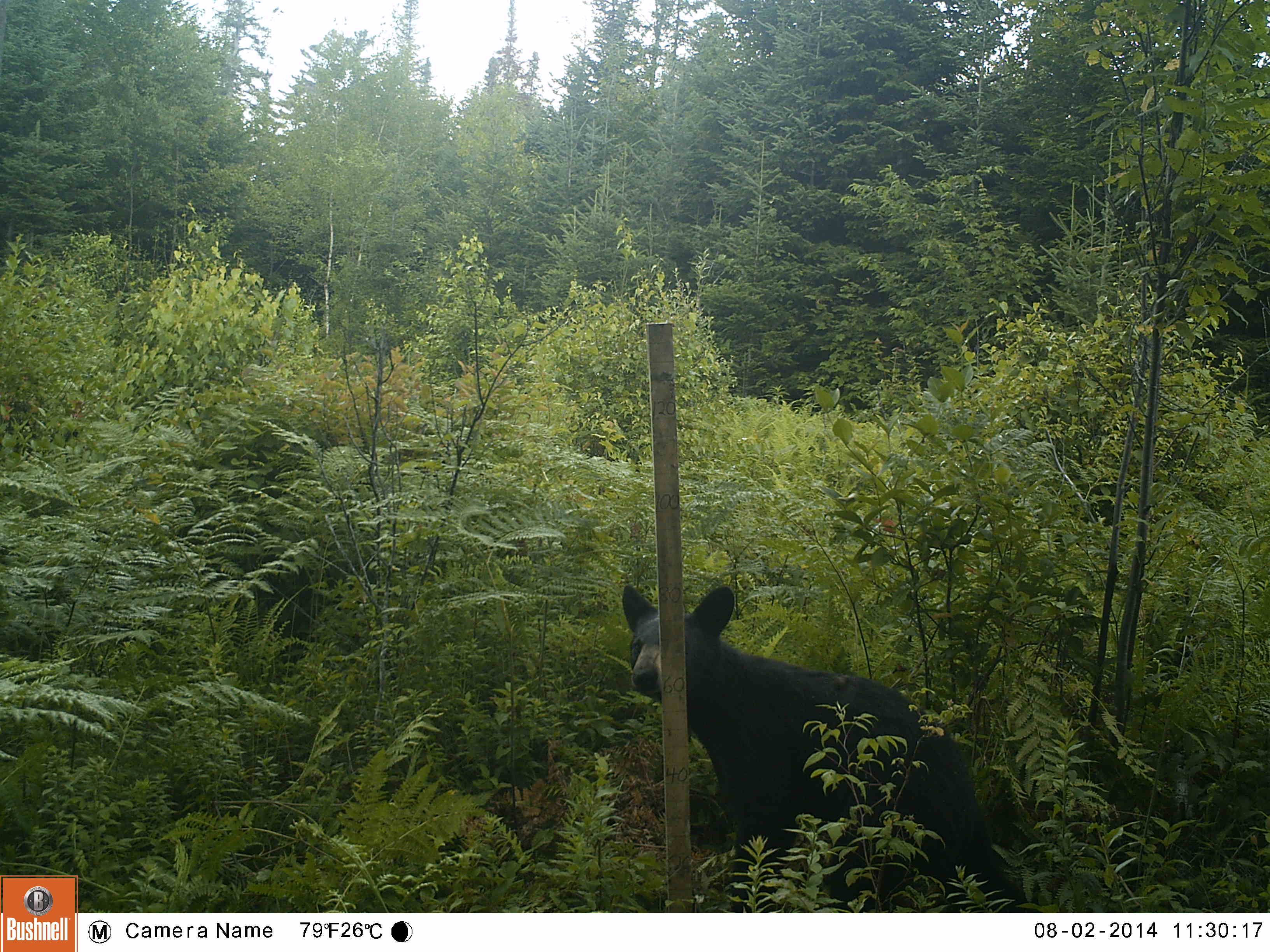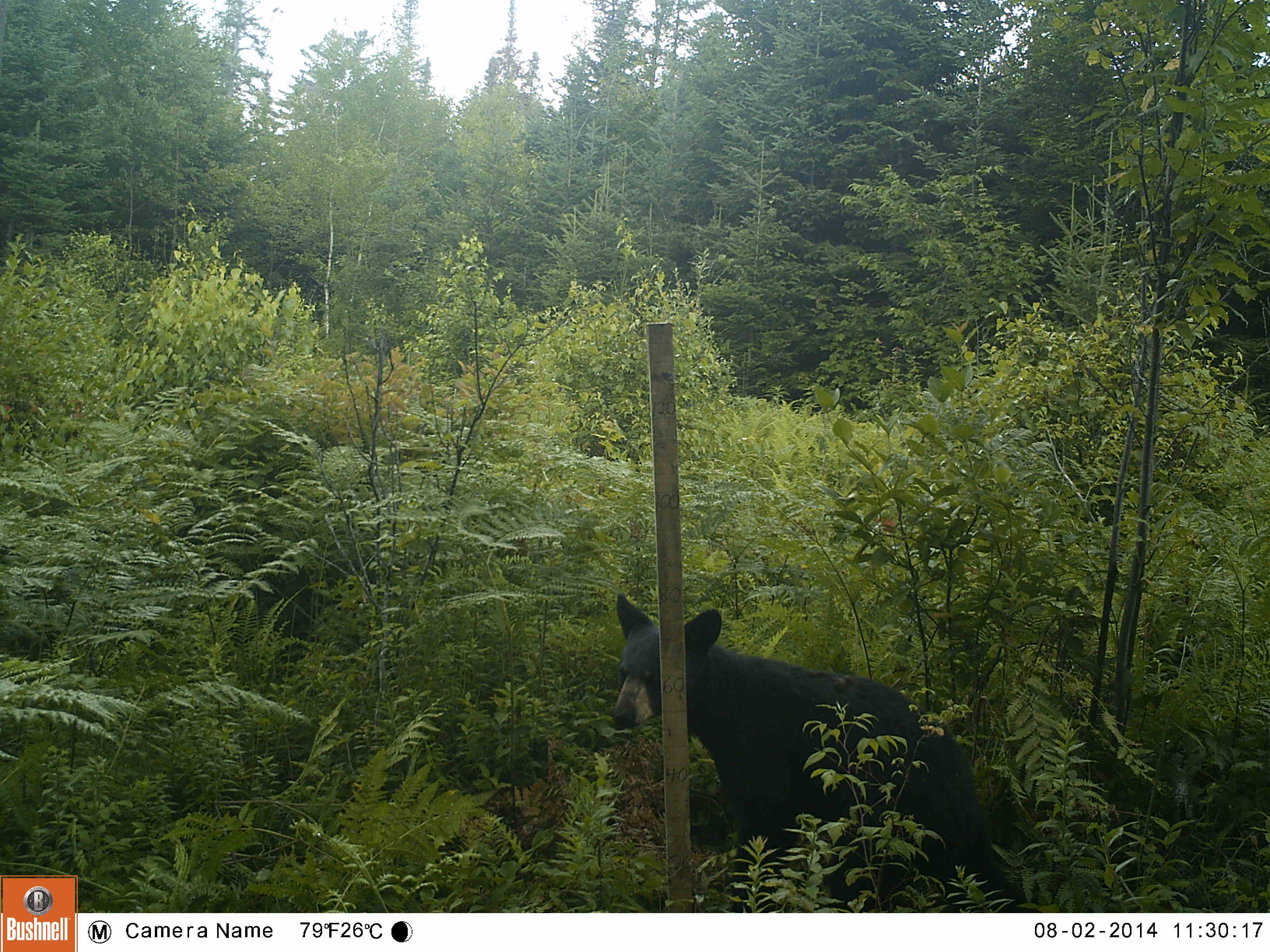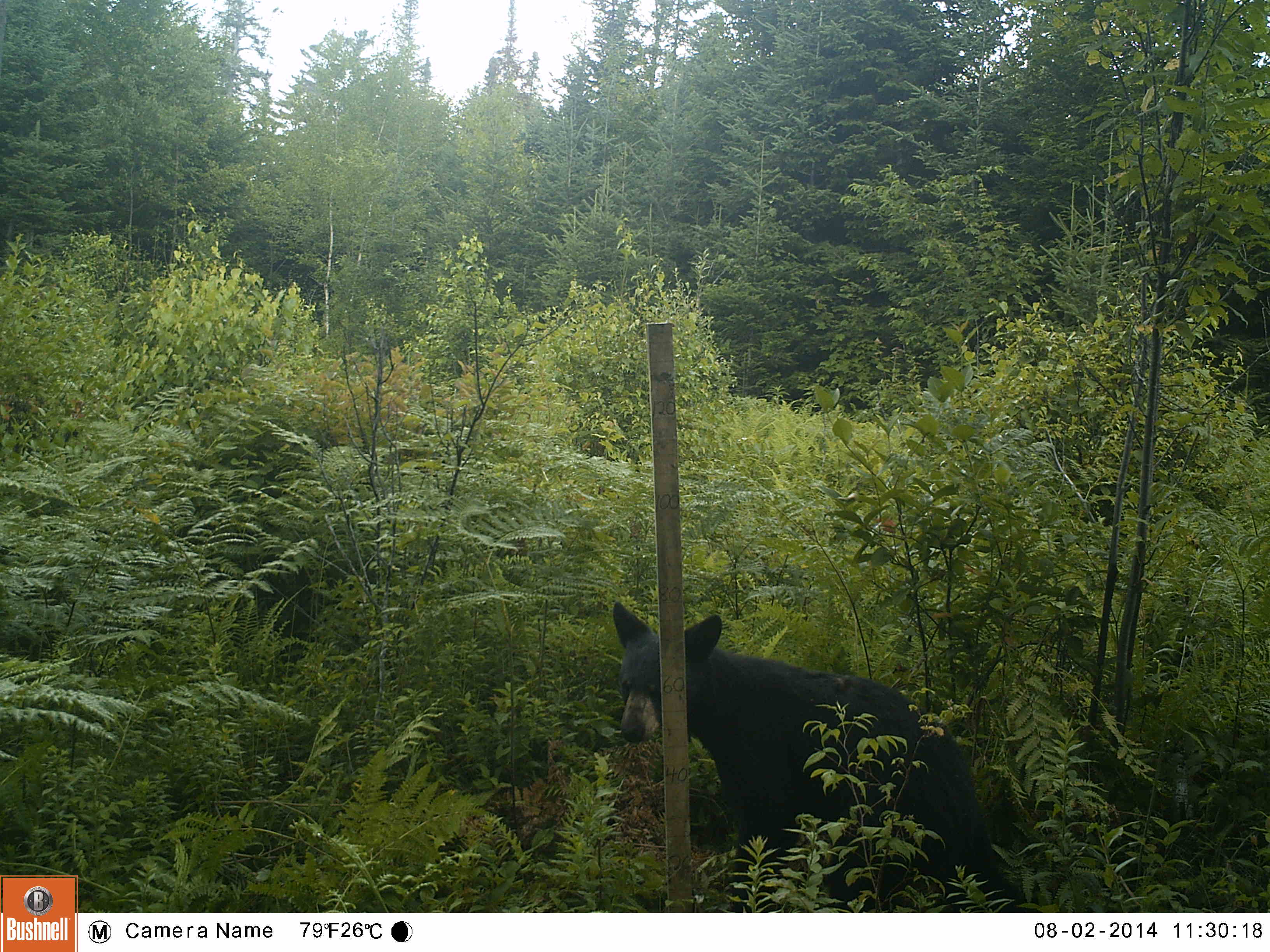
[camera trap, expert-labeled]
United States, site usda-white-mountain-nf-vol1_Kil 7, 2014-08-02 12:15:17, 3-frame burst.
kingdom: Animalia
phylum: Chordata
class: Mammalia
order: Carnivora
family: Ursidae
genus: Ursus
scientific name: Ursus americanus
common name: black bear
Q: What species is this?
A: Black bear (Ursus americanus).